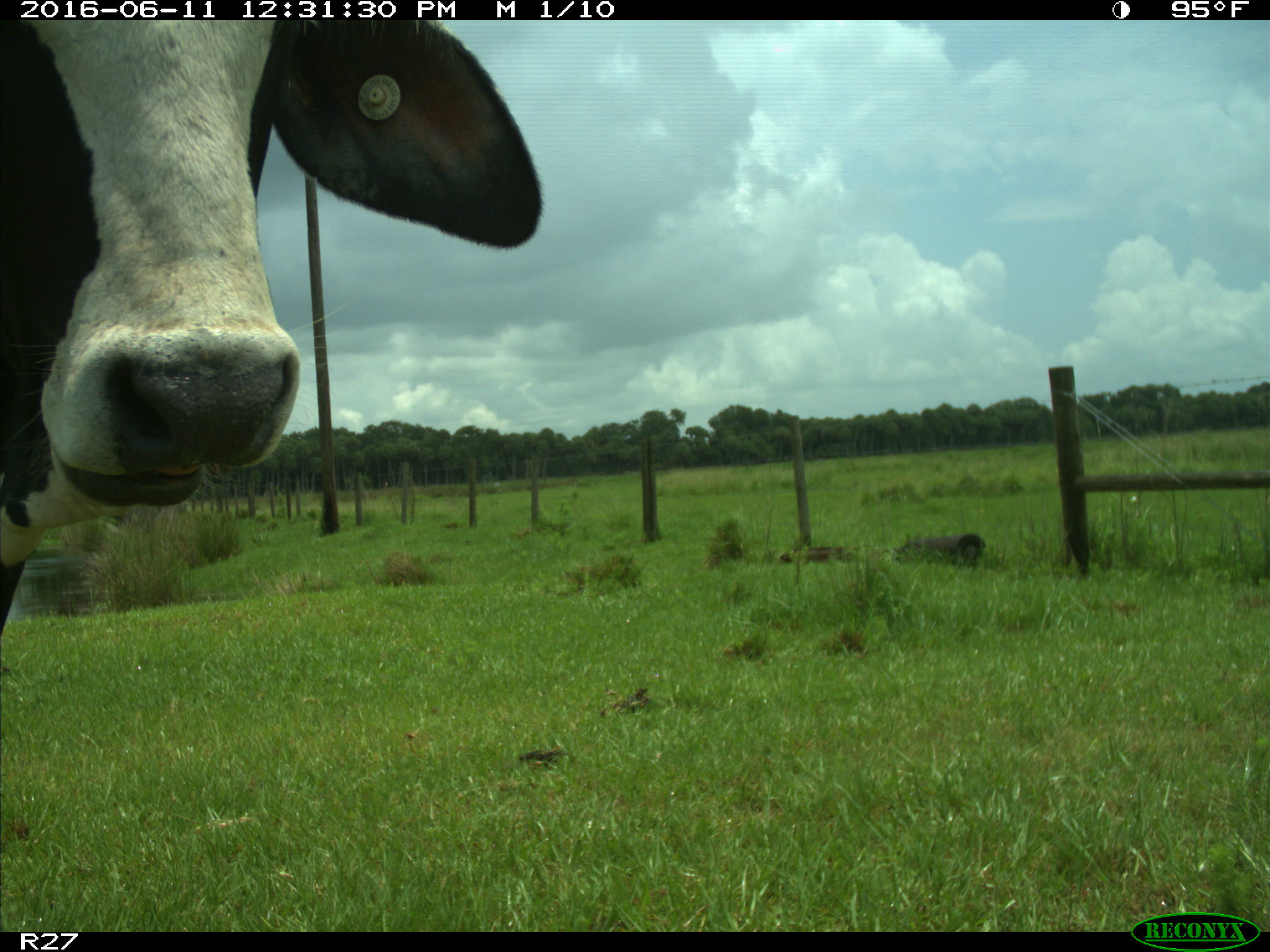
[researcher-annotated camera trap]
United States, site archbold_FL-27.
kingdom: Animalia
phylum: Chordata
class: Mammalia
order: Artiodactyla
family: Bovidae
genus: Bos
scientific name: Bos taurus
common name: domestic cow